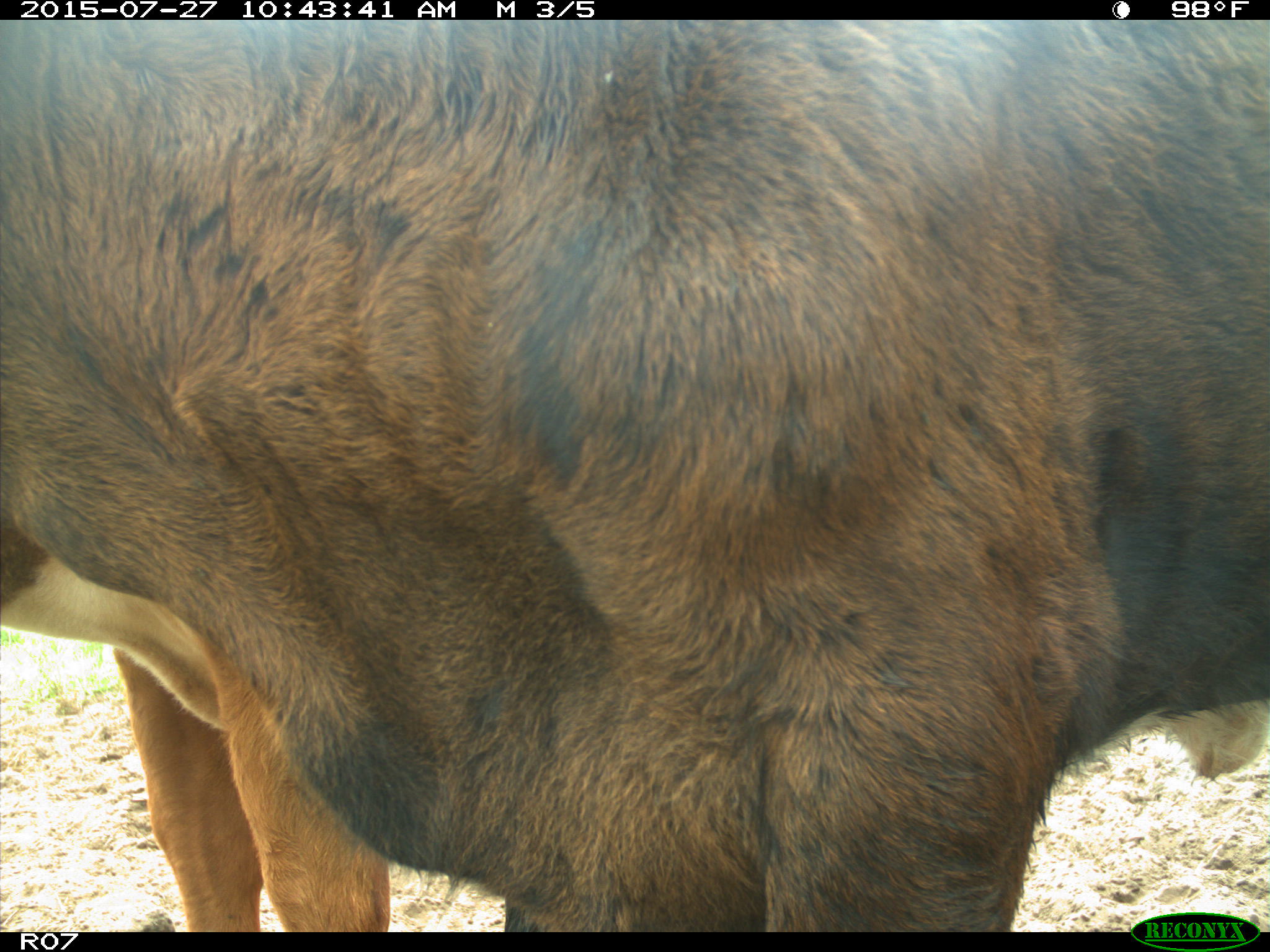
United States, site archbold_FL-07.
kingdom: Animalia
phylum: Chordata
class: Mammalia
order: Artiodactyla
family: Bovidae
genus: Bos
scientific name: Bos taurus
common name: domestic cow